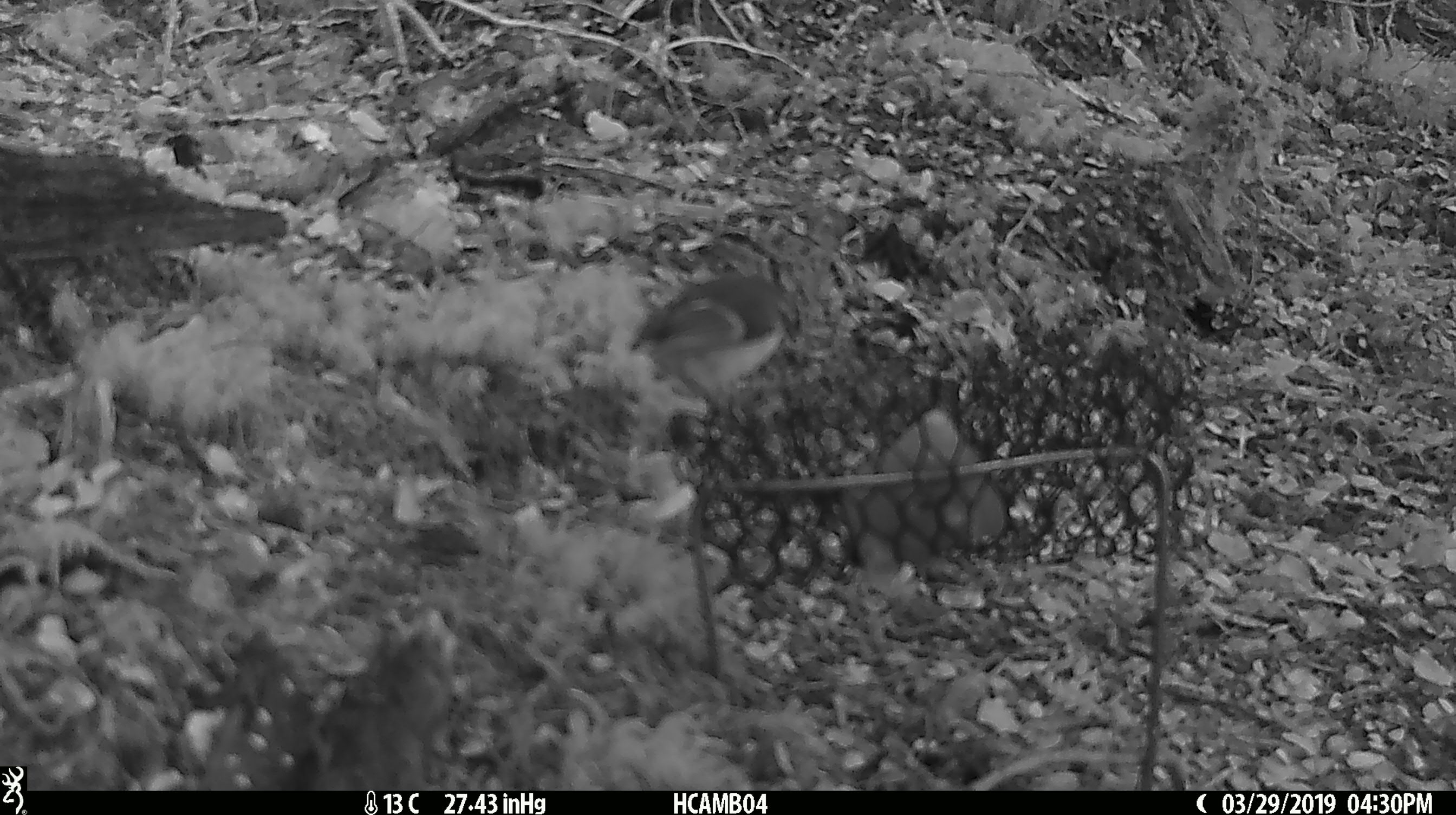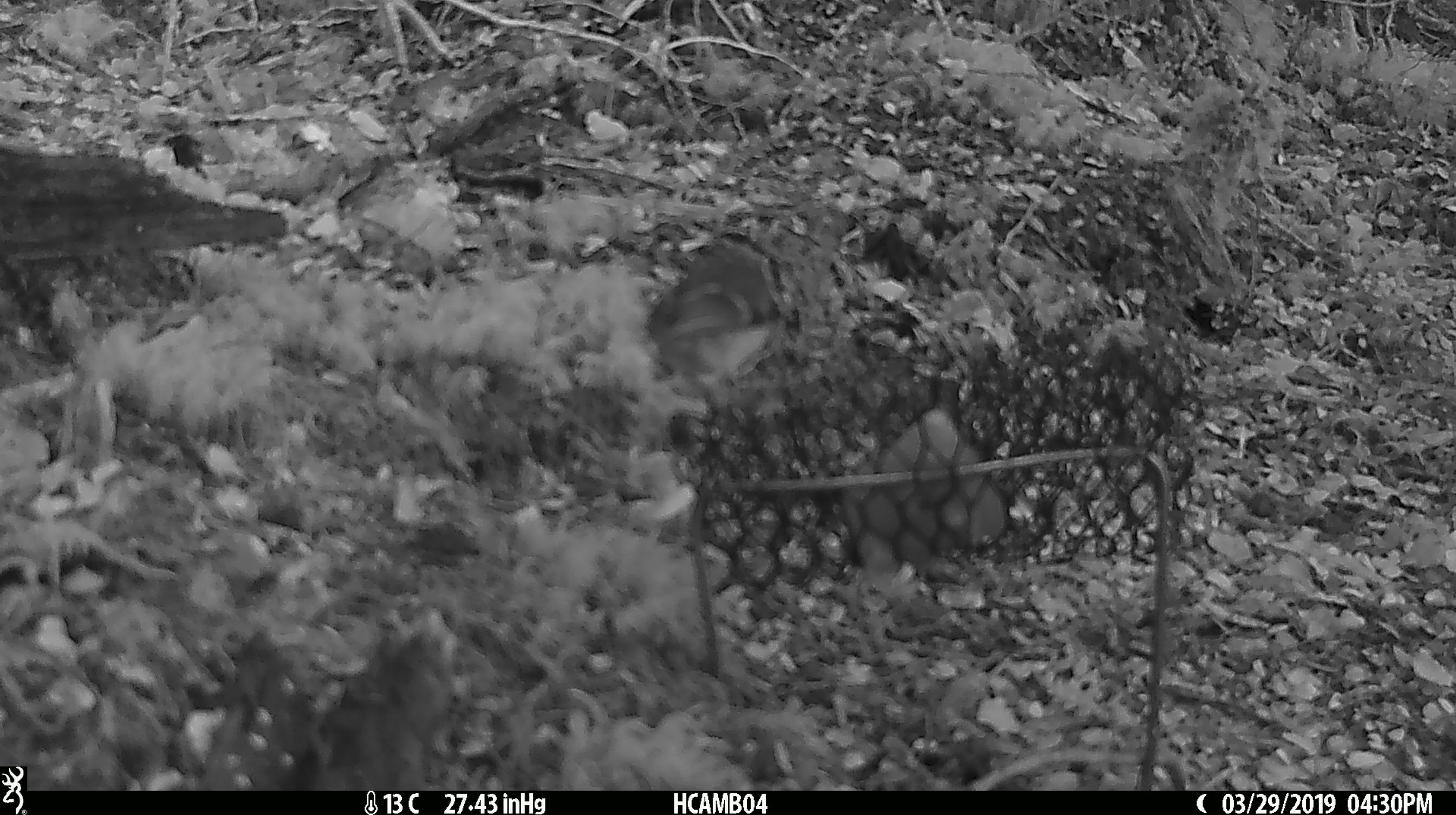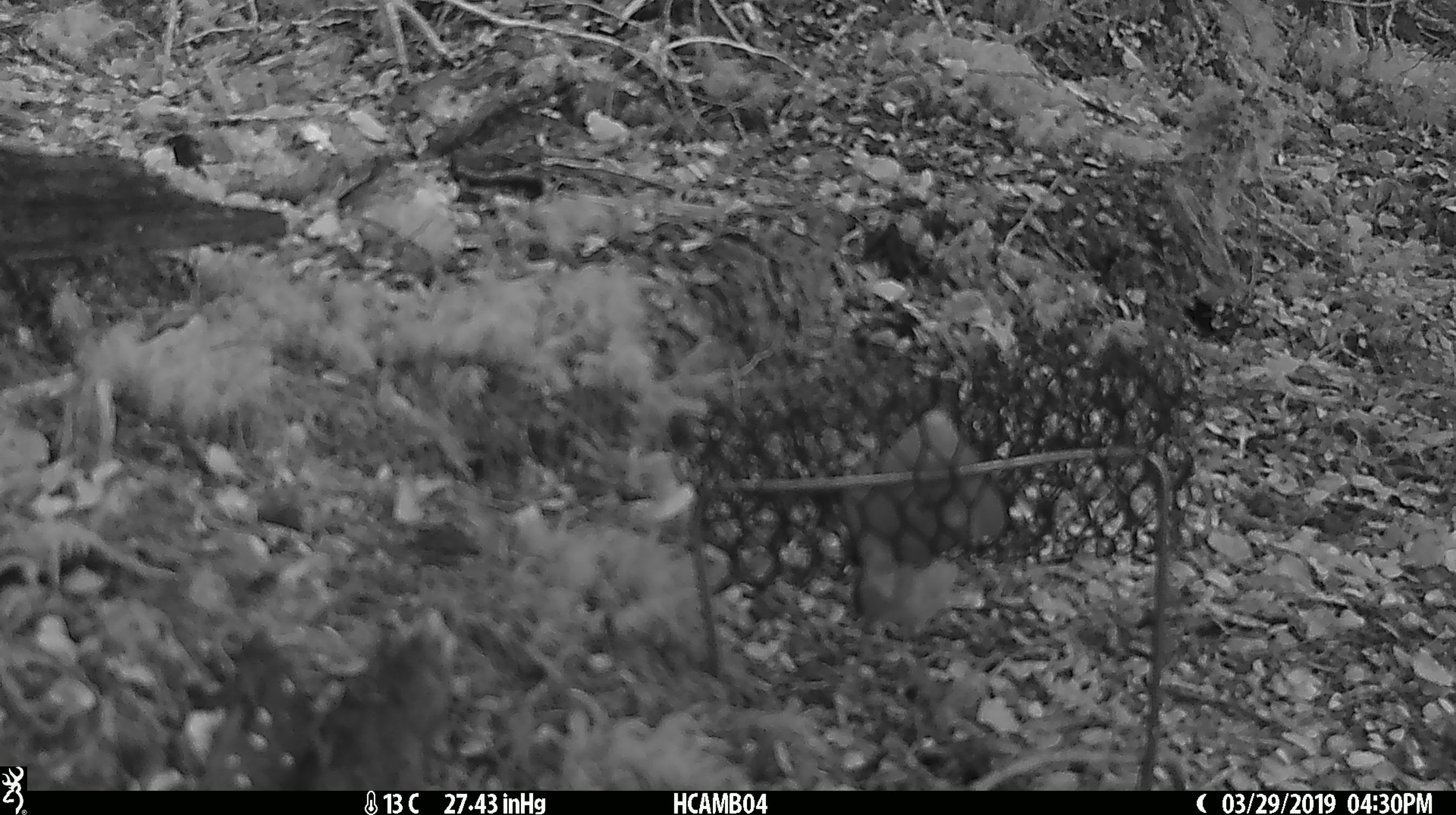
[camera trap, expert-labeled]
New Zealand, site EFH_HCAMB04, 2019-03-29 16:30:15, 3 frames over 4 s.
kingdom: Animalia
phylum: Chordata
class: Aves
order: Passeriformes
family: Acanthisittidae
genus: Acanthisitta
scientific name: Acanthisitta chloris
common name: rifleman